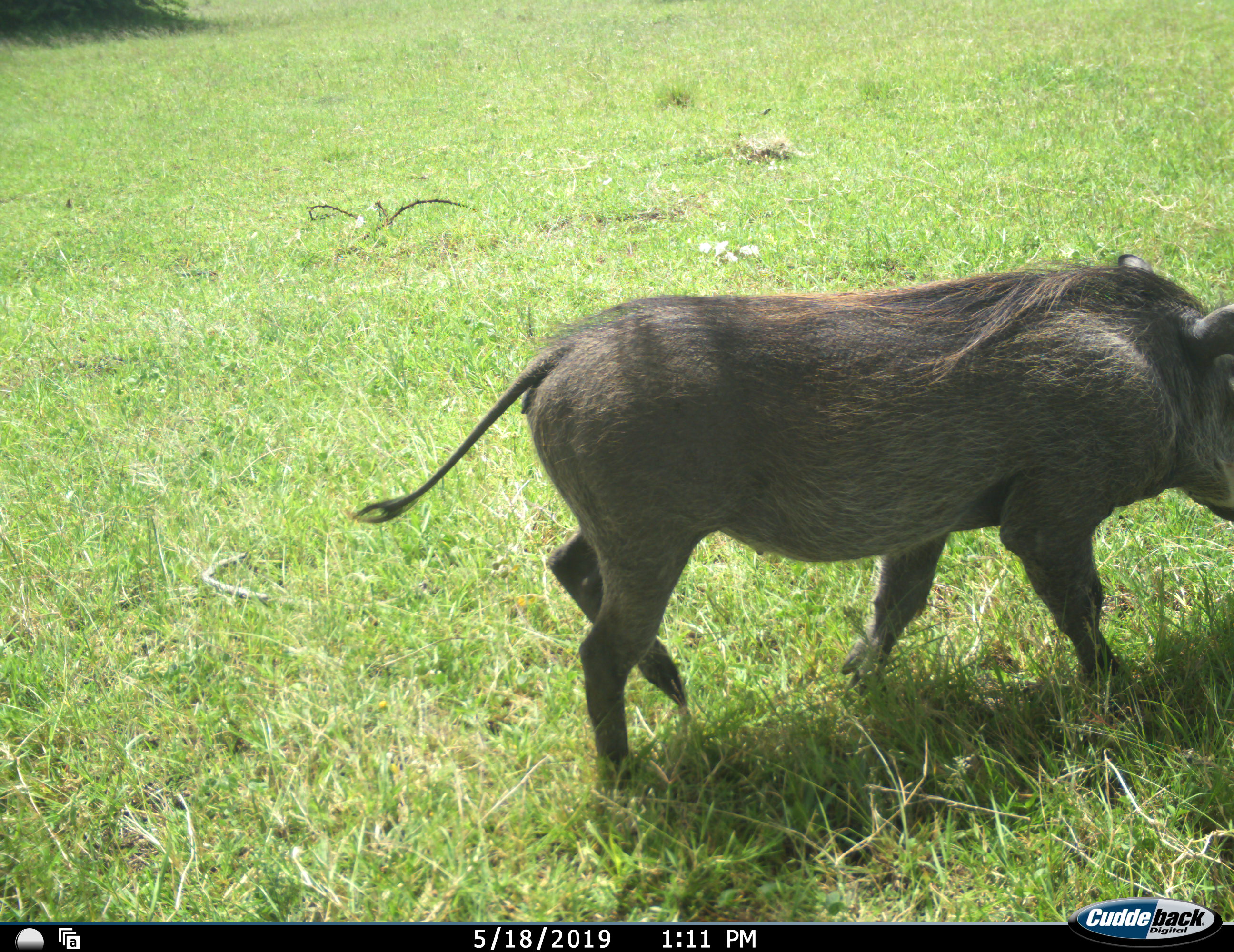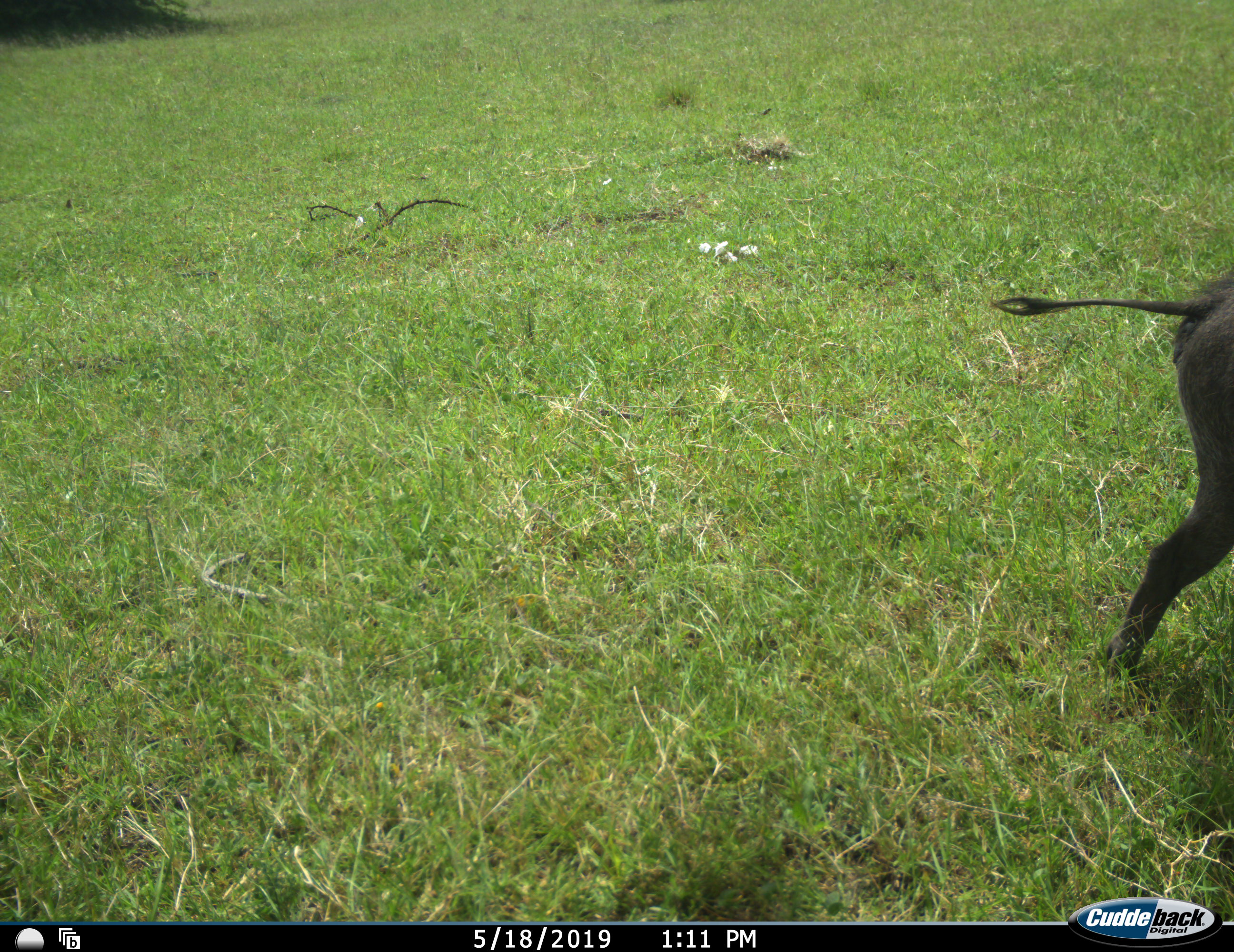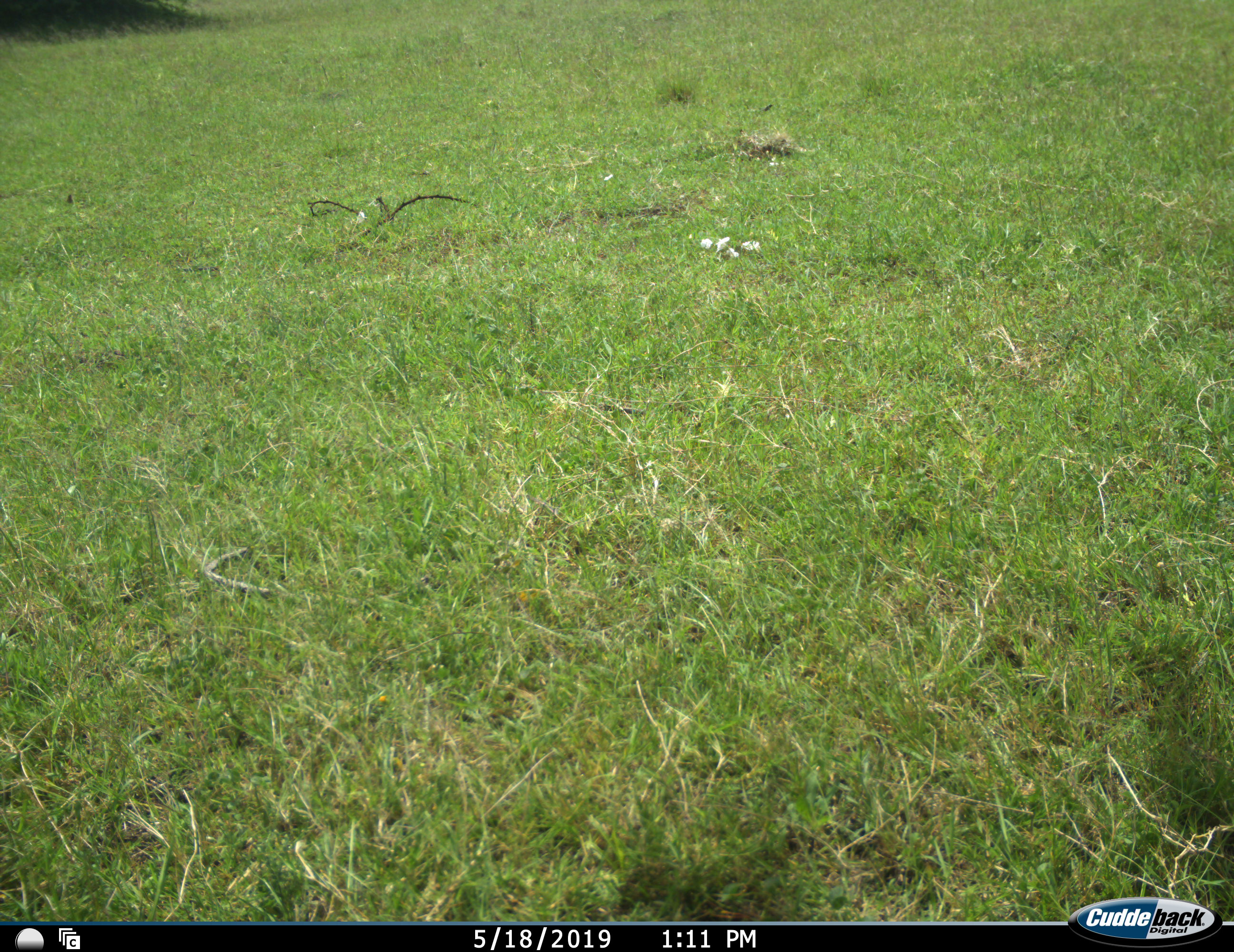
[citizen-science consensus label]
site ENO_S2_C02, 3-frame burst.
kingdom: Animalia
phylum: Chordata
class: Mammalia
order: Artiodactyla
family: Suidae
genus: Phacochoerus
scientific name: Phacochoerus africanus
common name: warthog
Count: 1.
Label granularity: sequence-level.